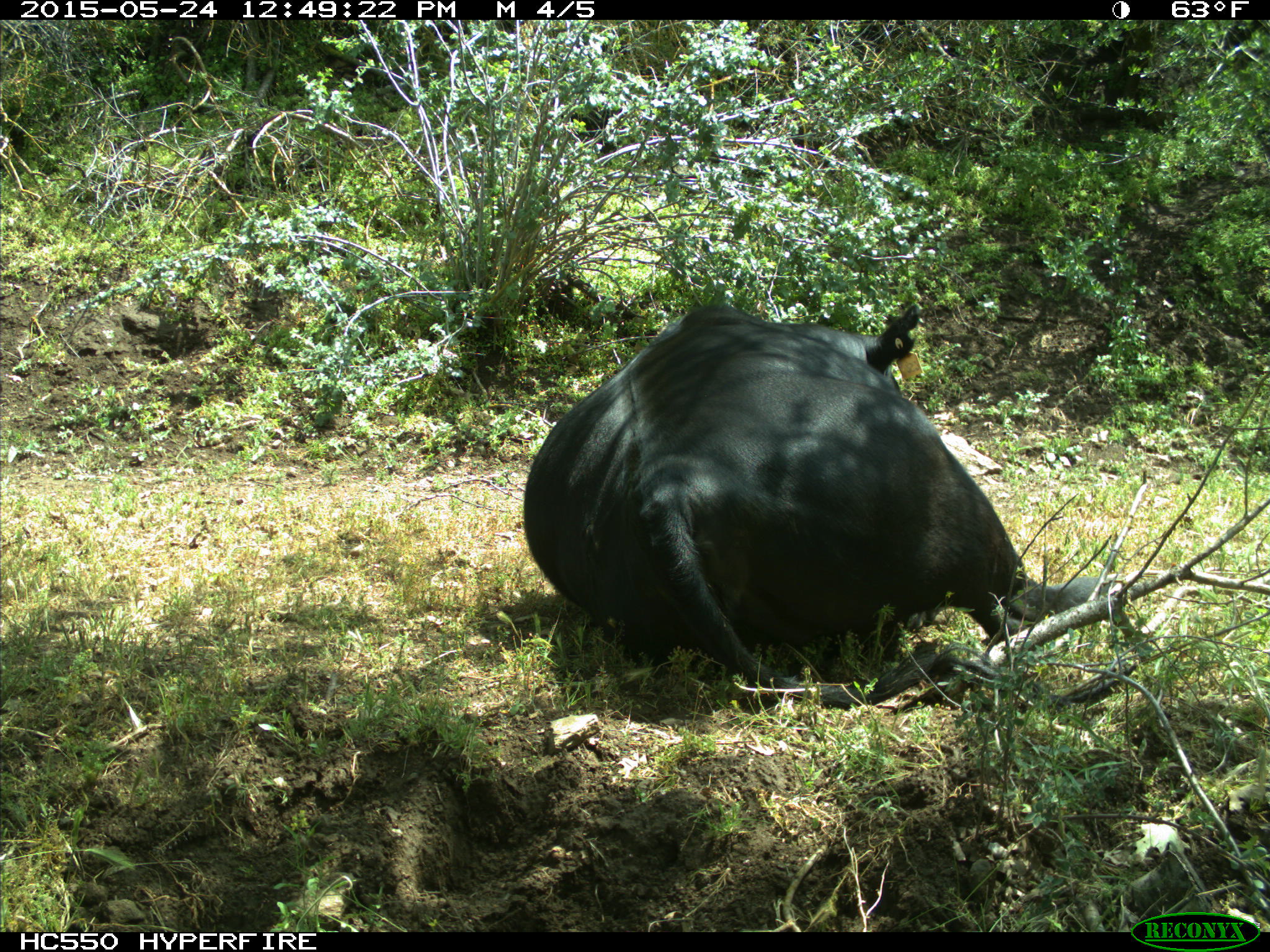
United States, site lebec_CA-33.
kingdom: Animalia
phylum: Chordata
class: Mammalia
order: Artiodactyla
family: Bovidae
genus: Bos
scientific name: Bos taurus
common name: domestic cow